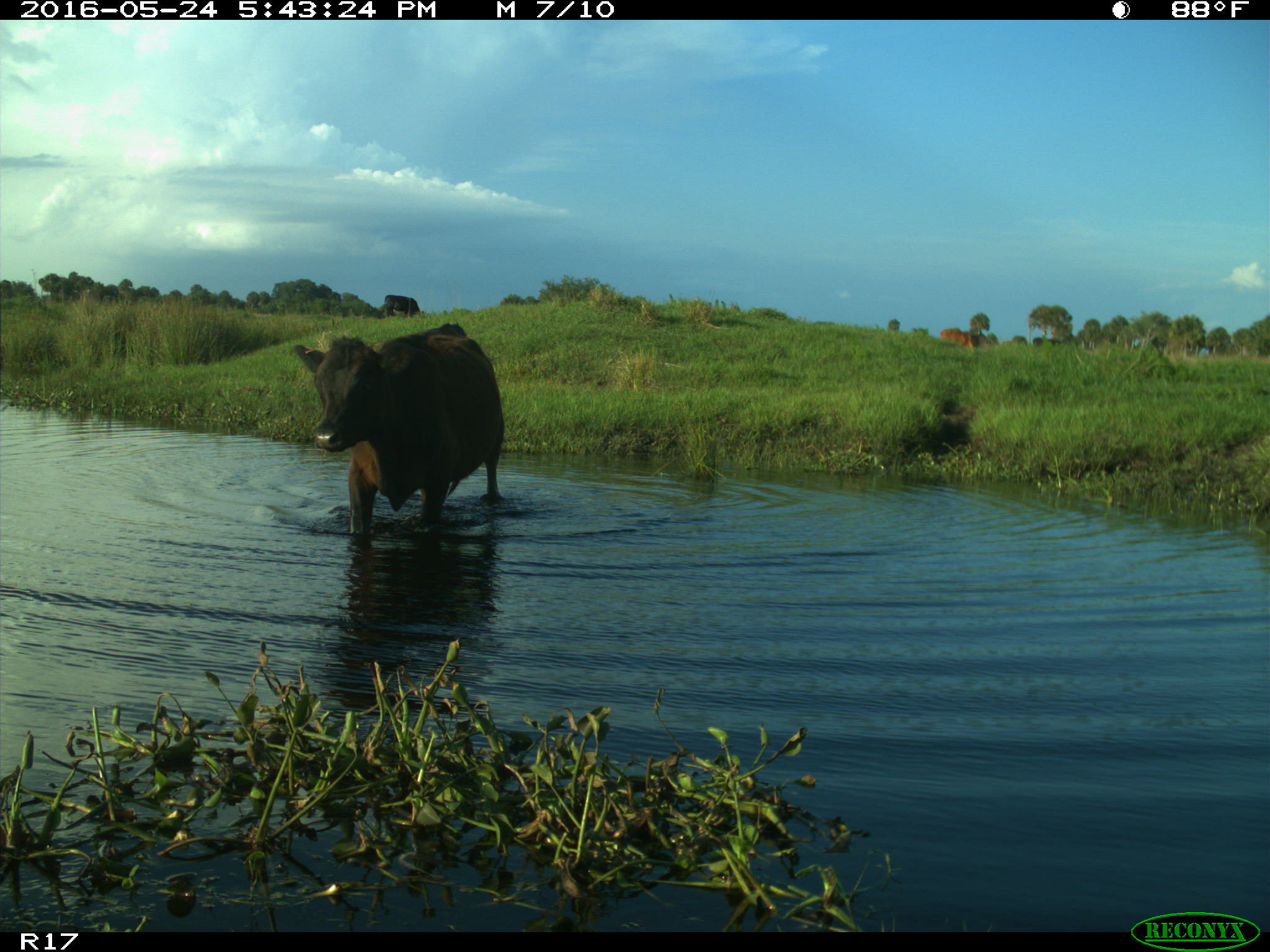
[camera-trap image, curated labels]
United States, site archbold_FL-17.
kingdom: Animalia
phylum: Chordata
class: Mammalia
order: Artiodactyla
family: Bovidae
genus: Bos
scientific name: Bos taurus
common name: domestic cow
Bos taurus (domestic cow).